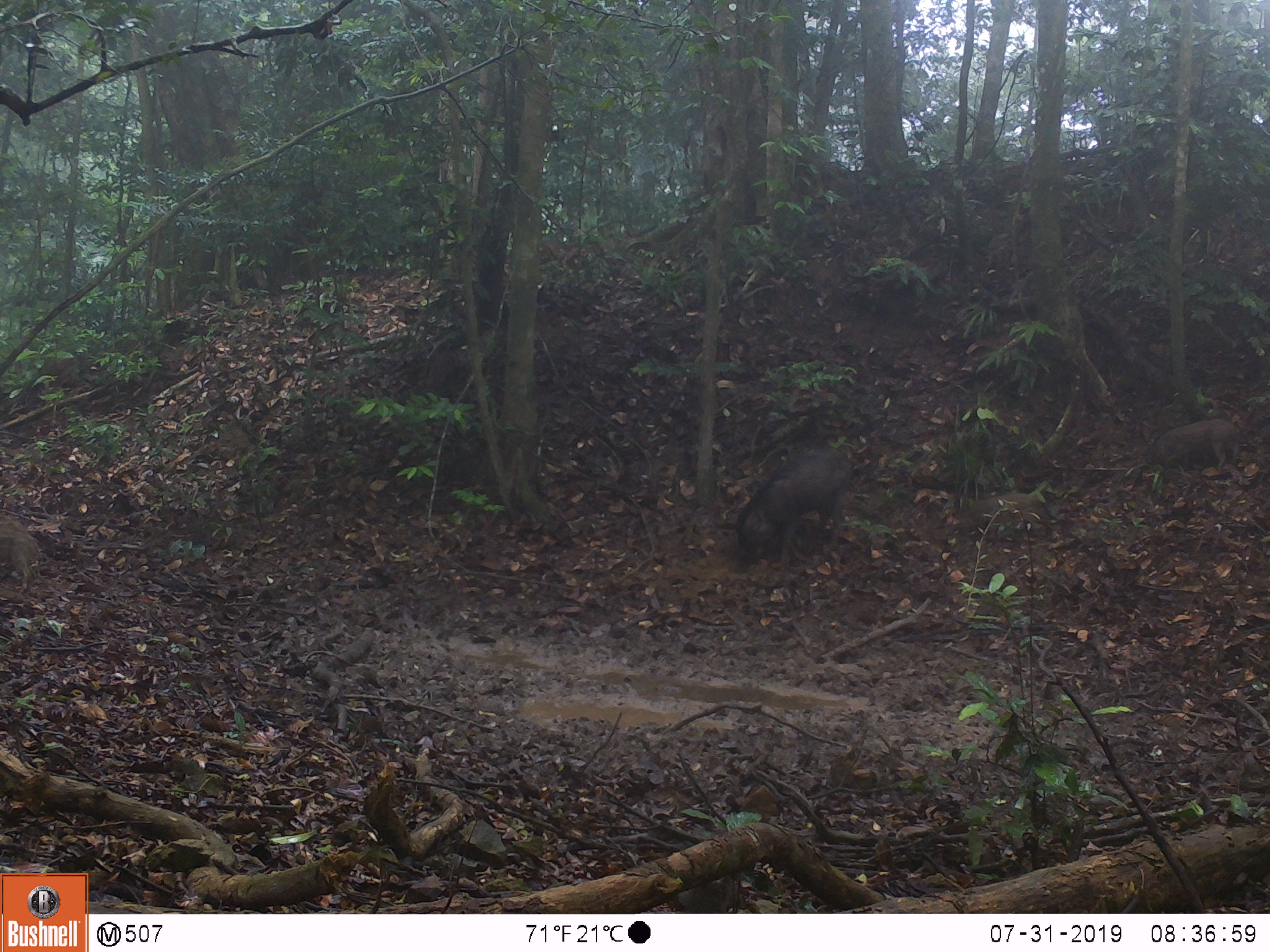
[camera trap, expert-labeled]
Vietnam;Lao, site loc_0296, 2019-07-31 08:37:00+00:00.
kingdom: Animalia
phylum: Chordata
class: Mammalia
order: Artiodactyla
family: Suidae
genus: Sus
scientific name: Sus scrofa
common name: eurasian wild pig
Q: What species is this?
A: Eurasian wild pig (Sus scrofa).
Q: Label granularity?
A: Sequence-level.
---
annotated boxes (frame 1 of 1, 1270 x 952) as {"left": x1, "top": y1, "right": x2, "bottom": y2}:
eurasian wild pig: {"left": 732, "top": 445, "right": 854, "bottom": 573}; {"left": 1140, "top": 417, "right": 1236, "bottom": 472}; {"left": 968, "top": 493, "right": 1053, "bottom": 537}; {"left": 0, "top": 515, "right": 39, "bottom": 595}; {"left": 36, "top": 357, "right": 80, "bottom": 391}